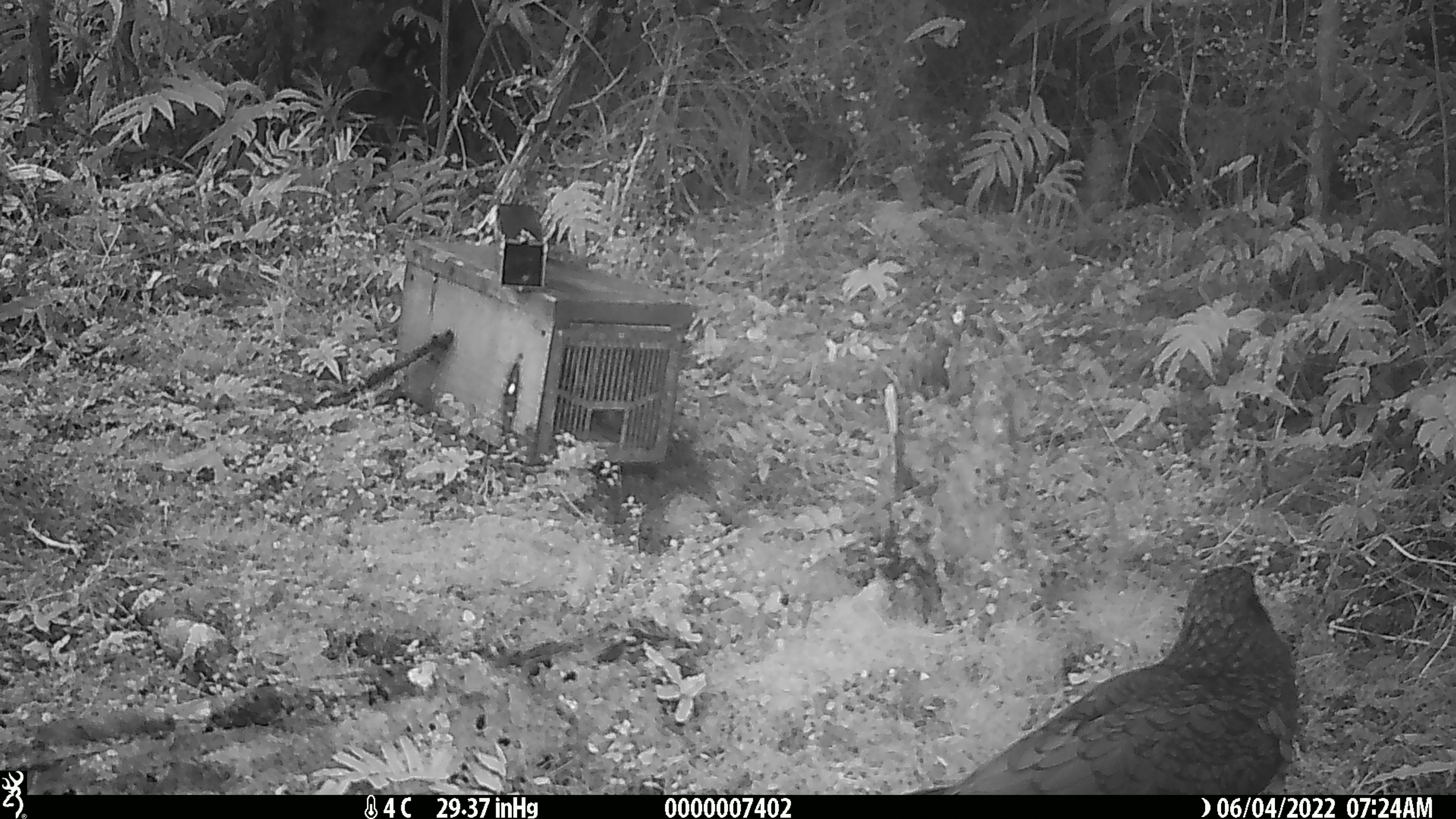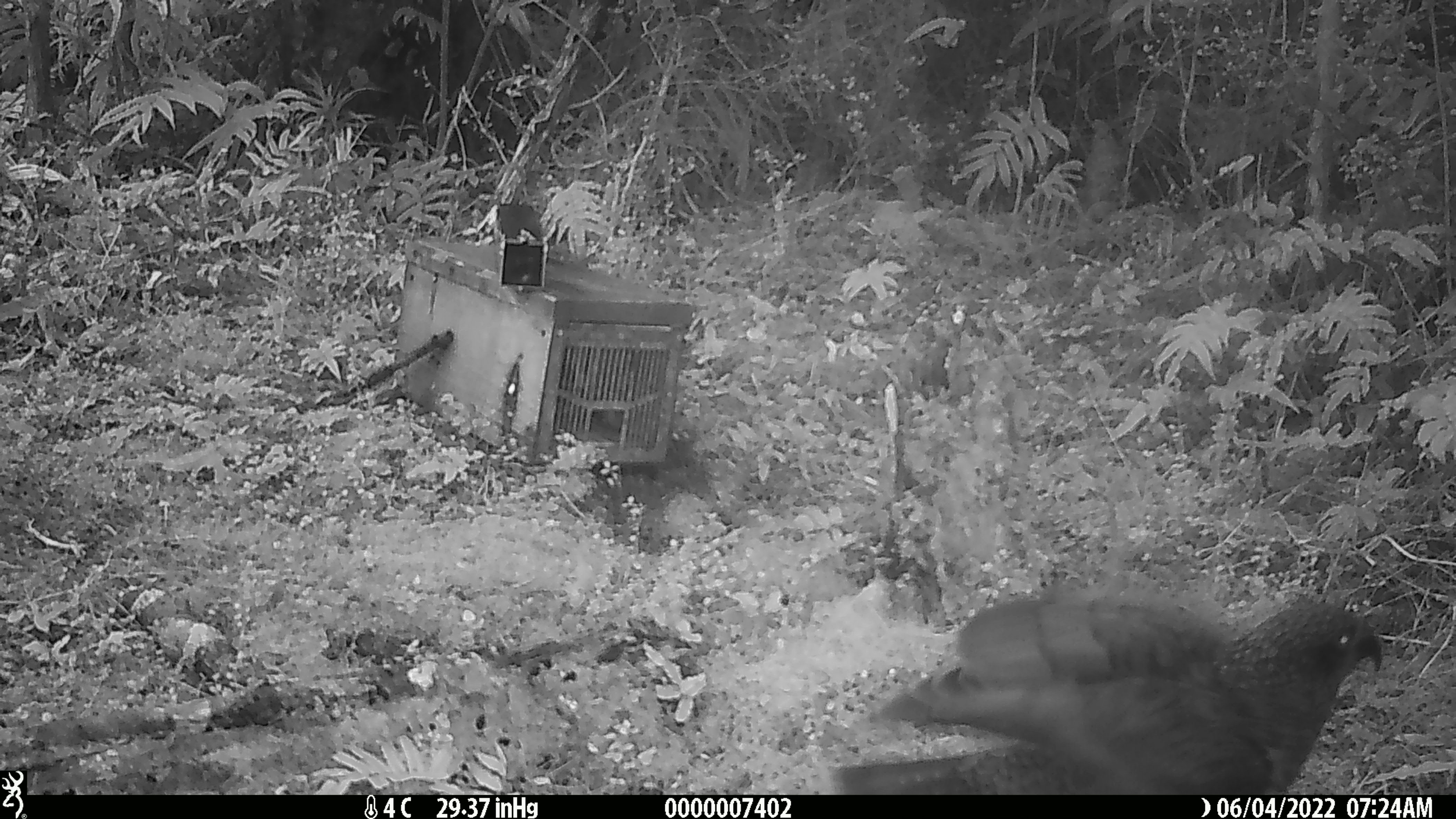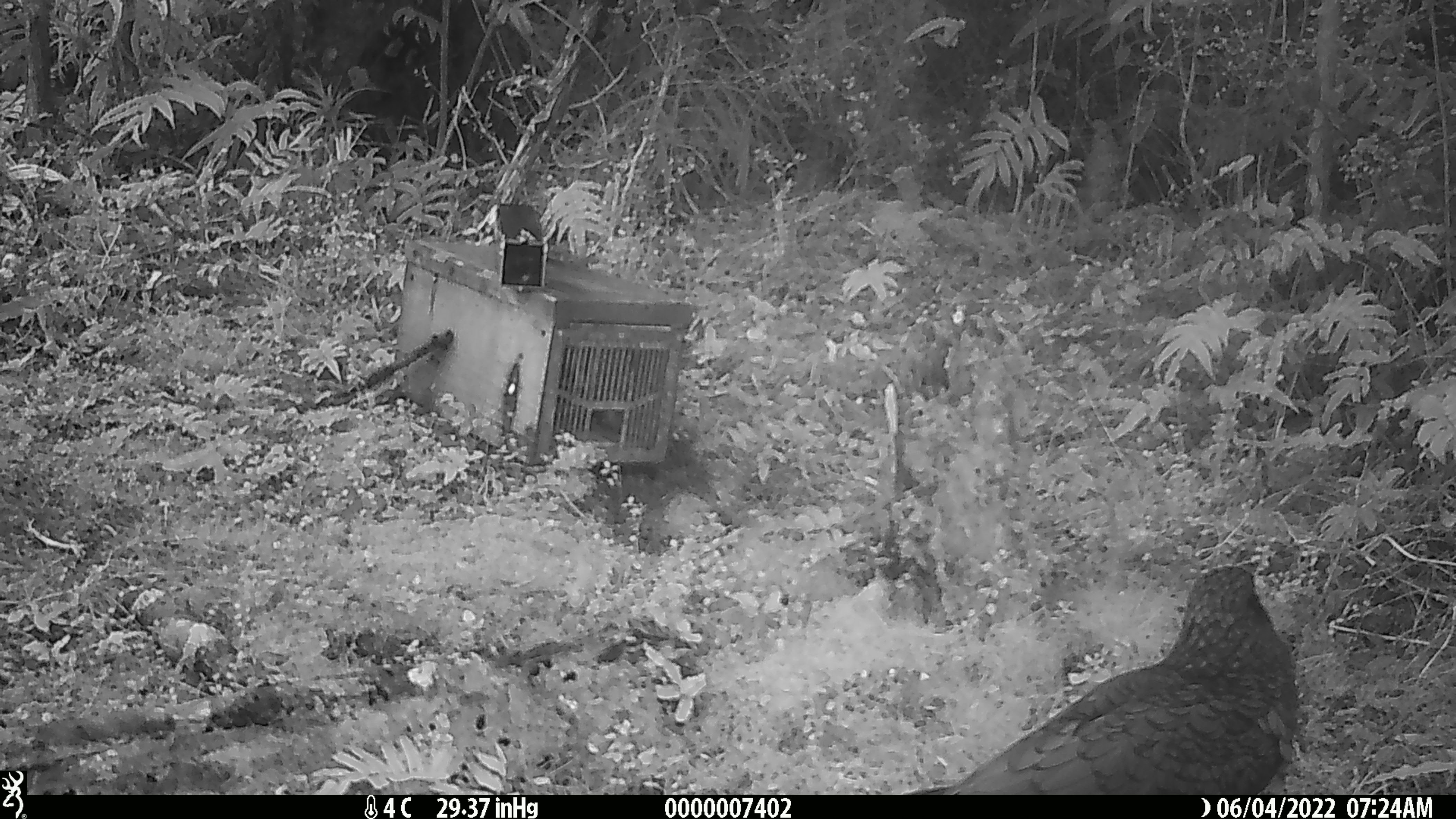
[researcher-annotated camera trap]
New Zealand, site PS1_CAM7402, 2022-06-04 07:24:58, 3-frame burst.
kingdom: Animalia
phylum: Chordata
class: Aves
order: Psittaciformes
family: Strigopidae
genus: Nestor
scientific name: Nestor notabilis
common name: kea